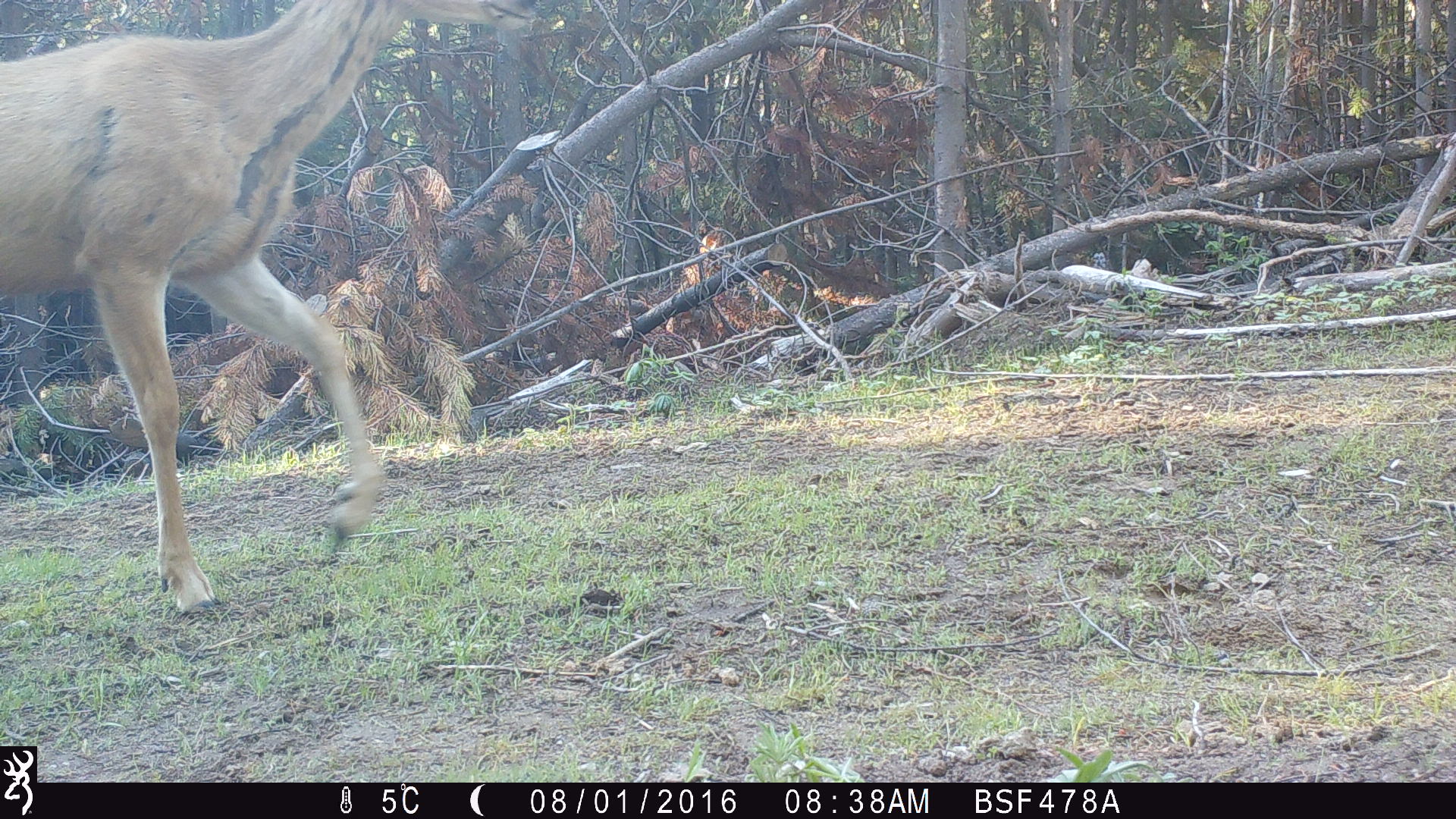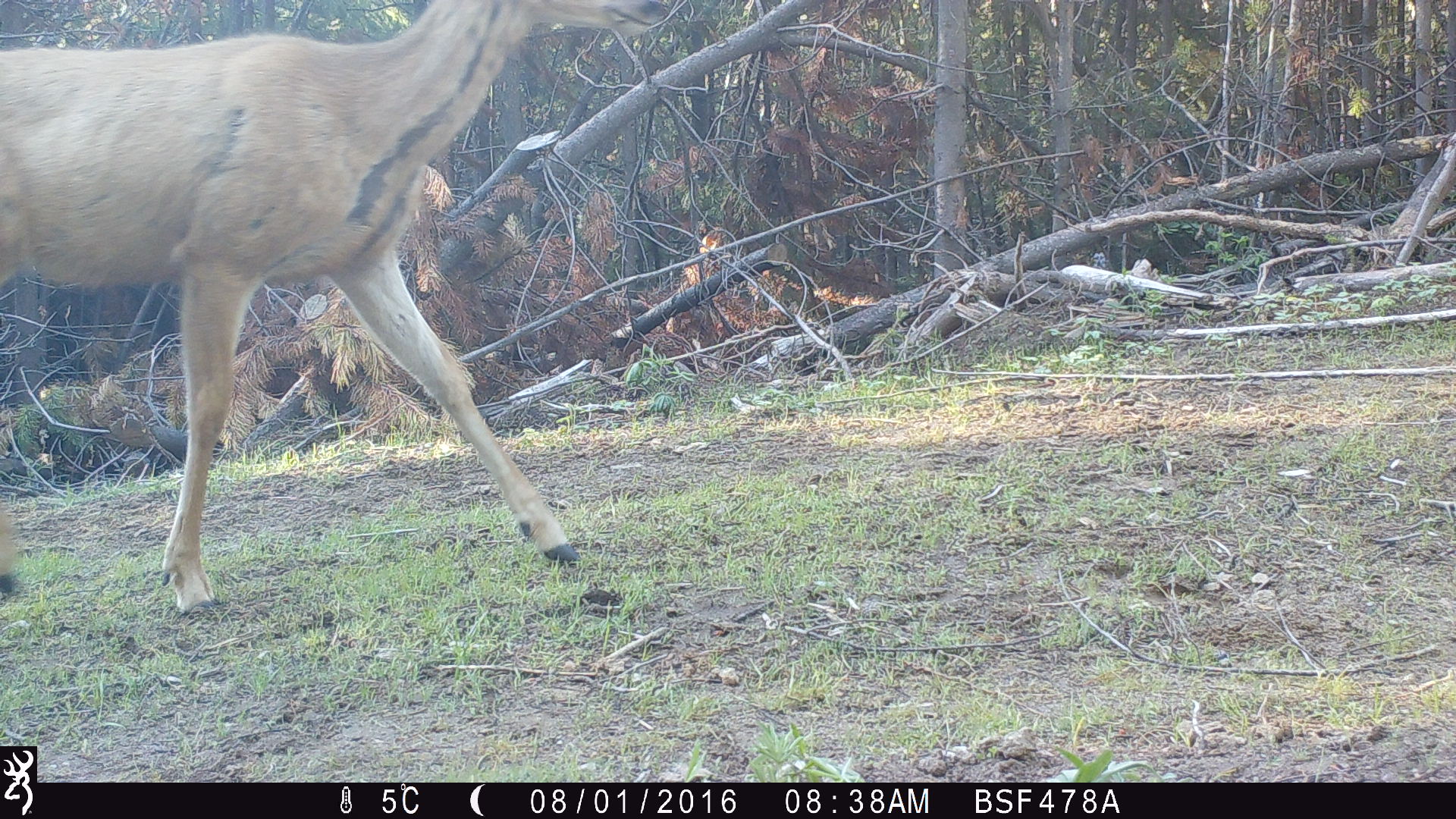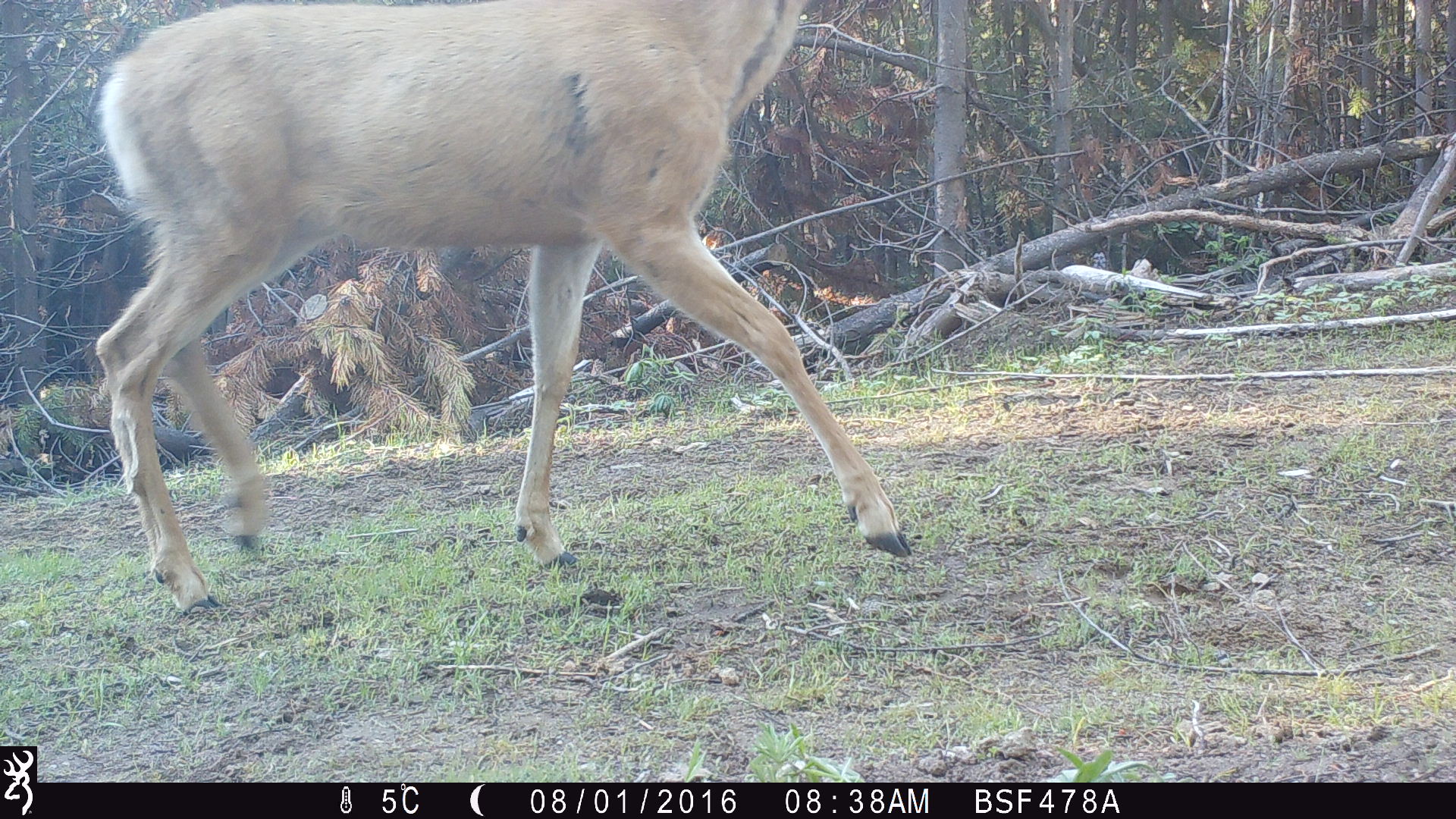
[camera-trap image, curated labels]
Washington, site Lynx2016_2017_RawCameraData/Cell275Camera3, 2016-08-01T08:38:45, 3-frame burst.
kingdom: Animalia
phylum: Chordata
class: Mammalia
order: Artiodactyla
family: Cervidae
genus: Odocoileus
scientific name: Odocoileus hemionus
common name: mule deer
Odocoileus hemionus (mule deer). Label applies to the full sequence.